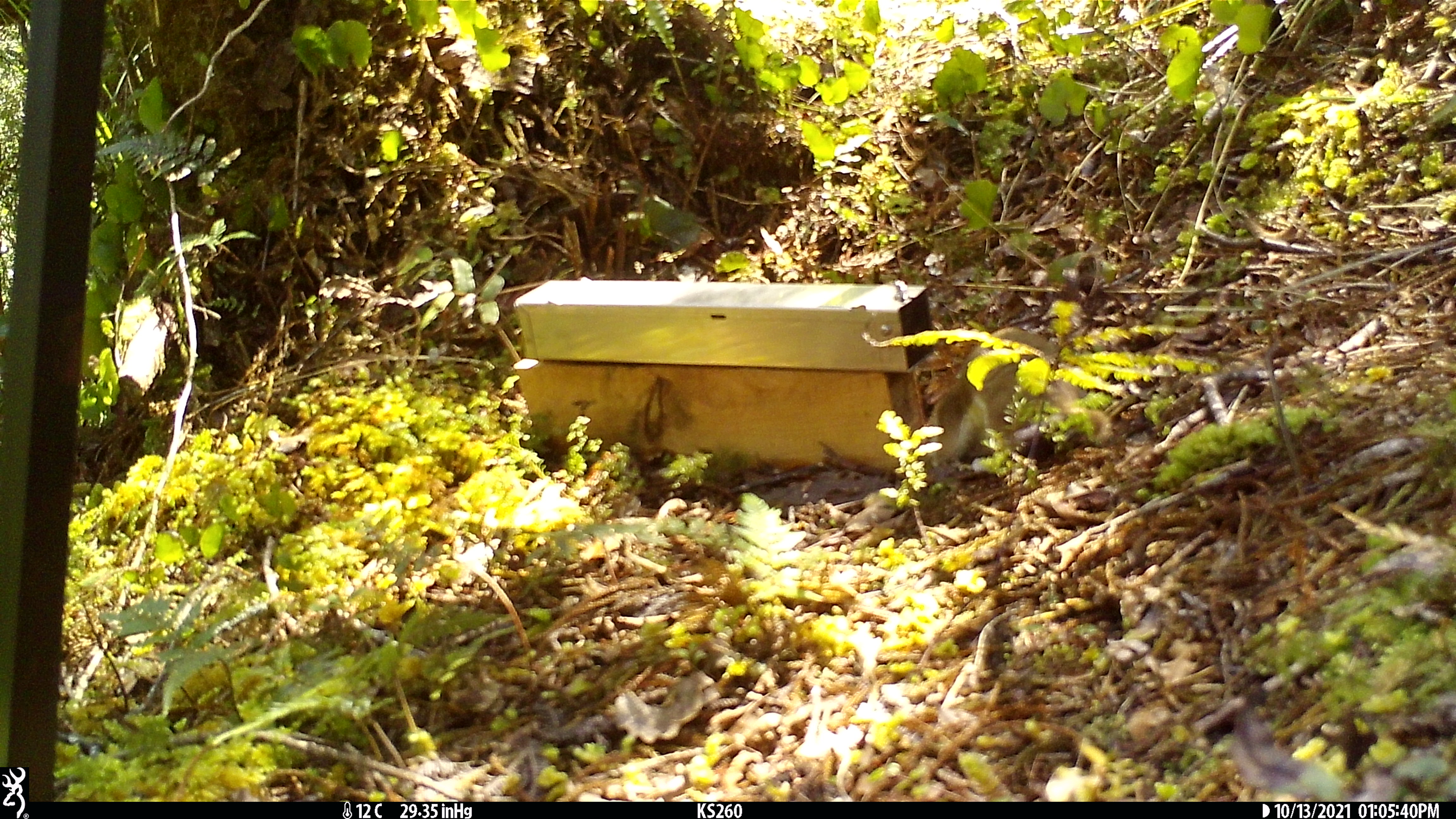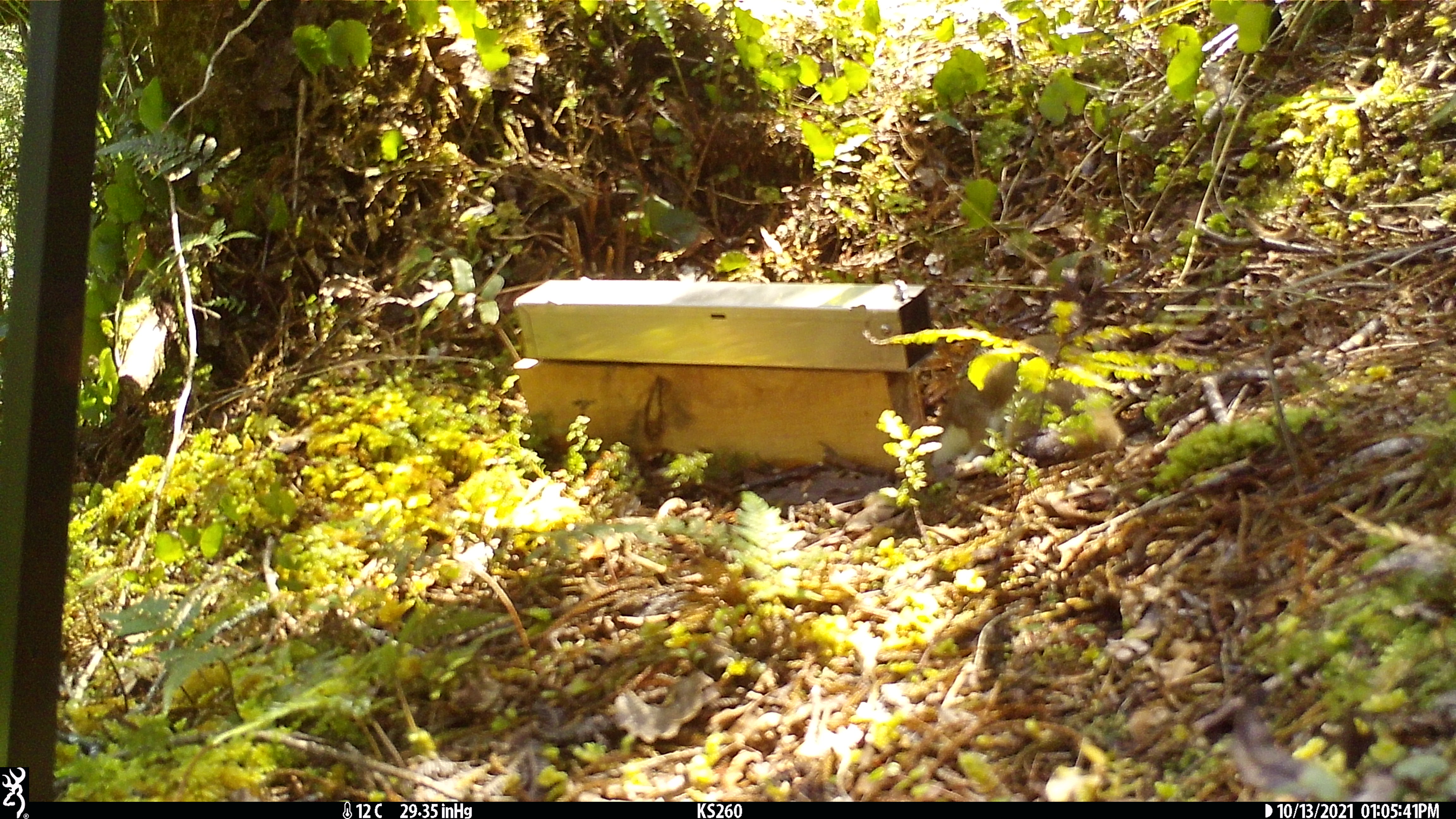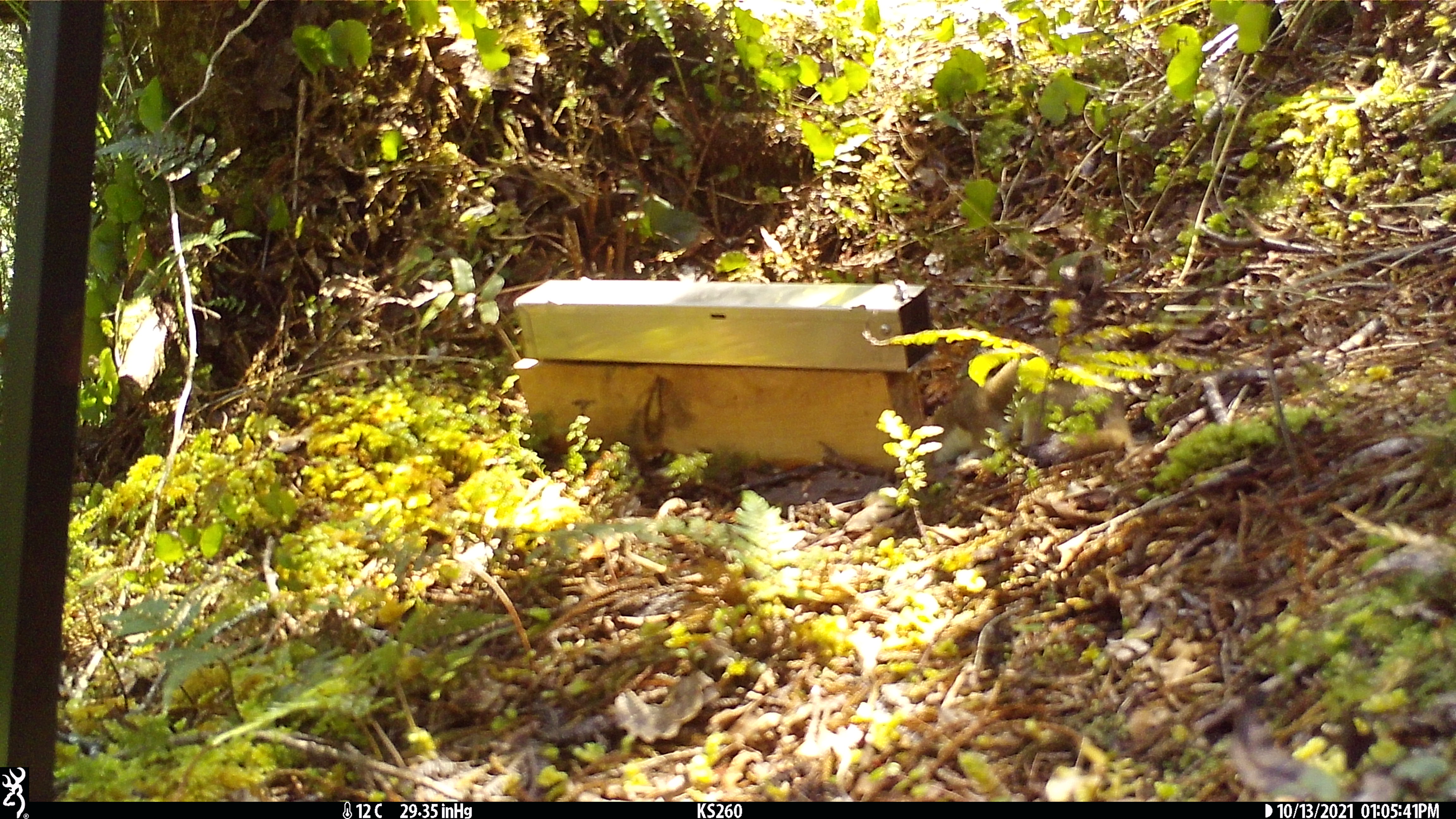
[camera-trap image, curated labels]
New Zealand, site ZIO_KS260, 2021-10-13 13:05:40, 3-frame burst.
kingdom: Animalia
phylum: Chordata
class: Mammalia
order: Carnivora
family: Mustelidae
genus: Mustela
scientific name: Mustela erminea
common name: stoat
Stoat (Mustela erminea).